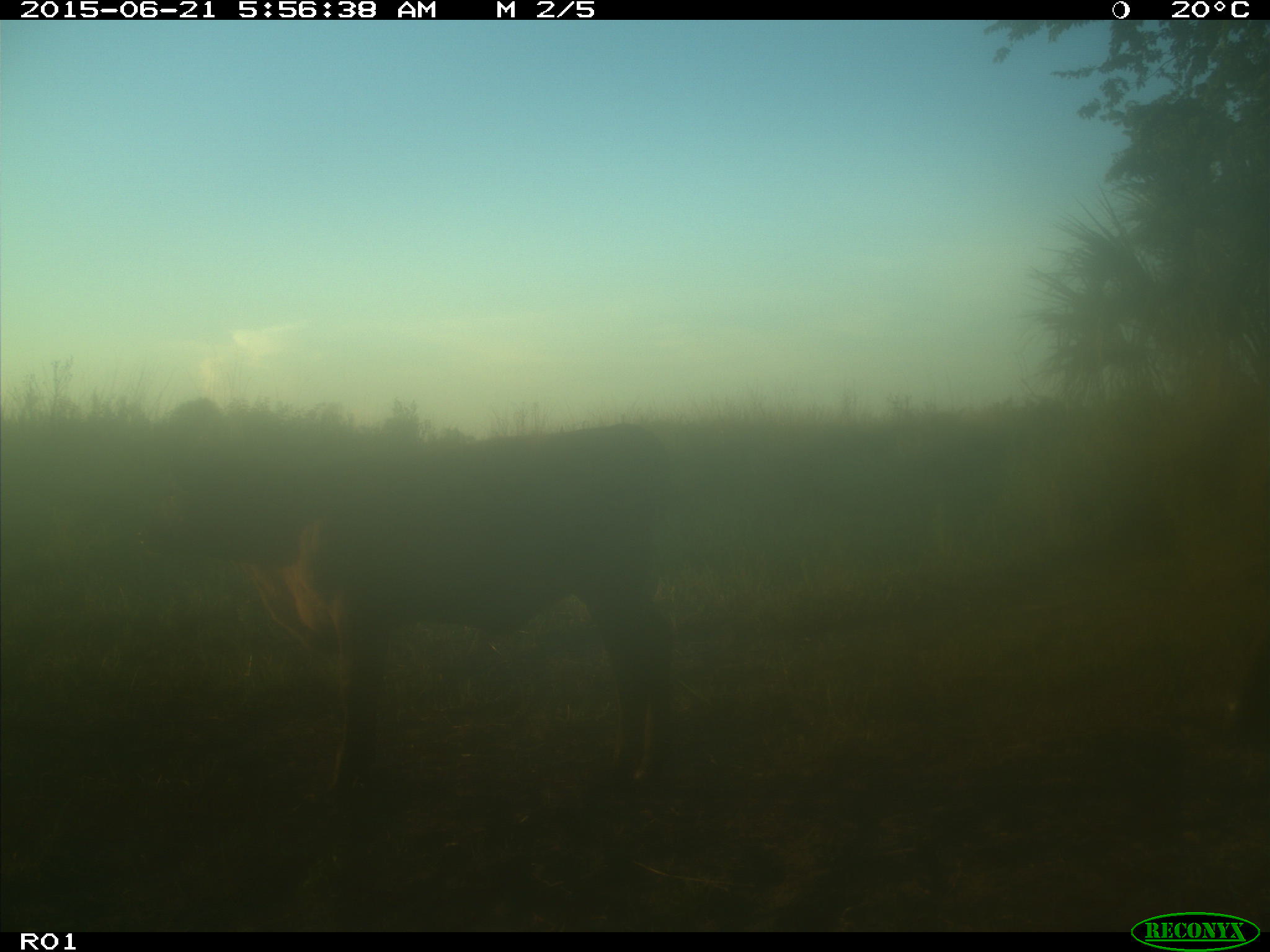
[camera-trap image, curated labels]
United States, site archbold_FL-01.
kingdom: Animalia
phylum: Chordata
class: Mammalia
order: Artiodactyla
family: Bovidae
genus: Bos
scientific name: Bos taurus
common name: domestic cow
Bos taurus (domestic cow).